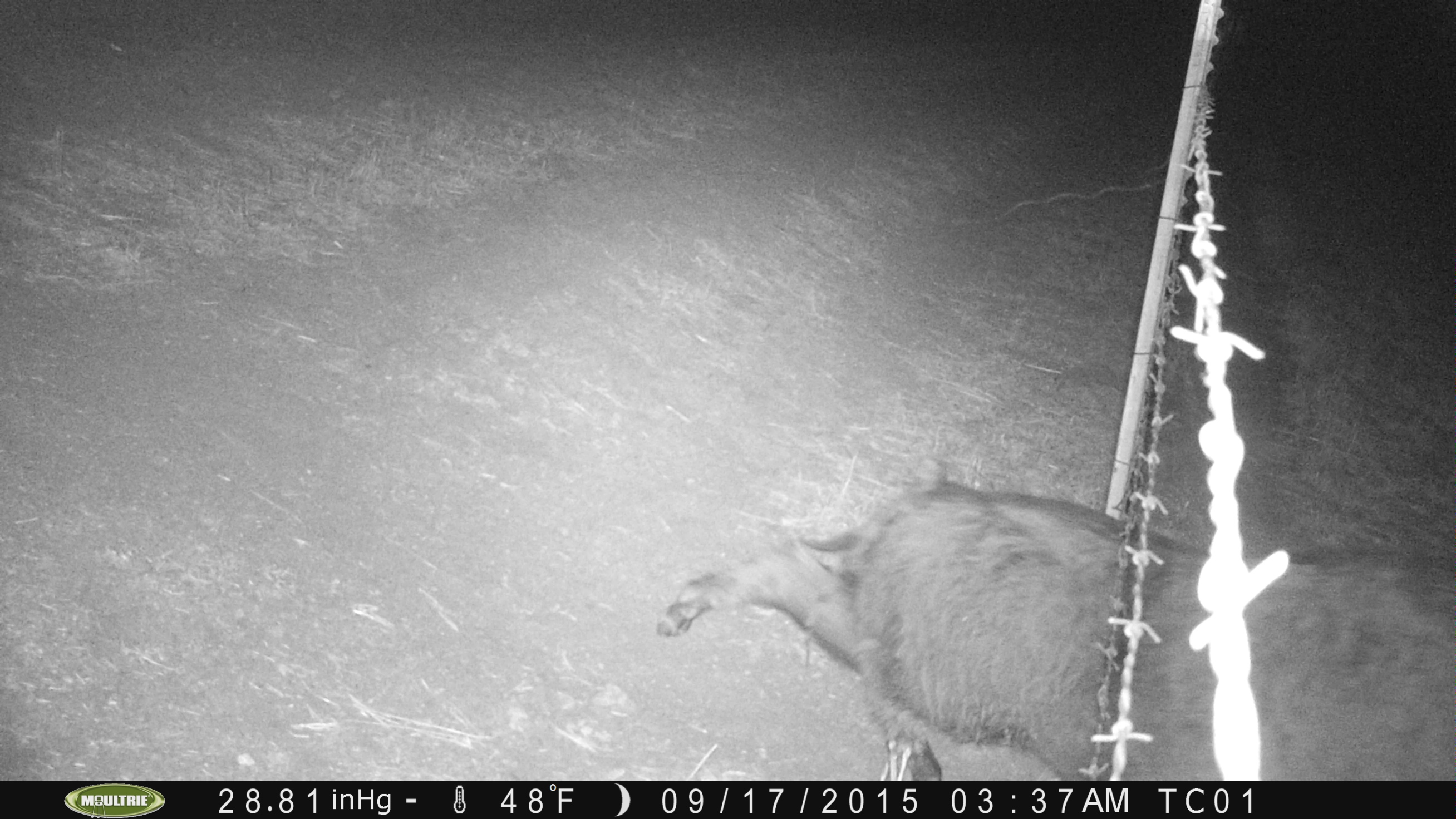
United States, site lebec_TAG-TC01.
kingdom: Animalia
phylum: Chordata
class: Mammalia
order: Artiodactyla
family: Suidae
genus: Sus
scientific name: Sus scrofa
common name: wild boar